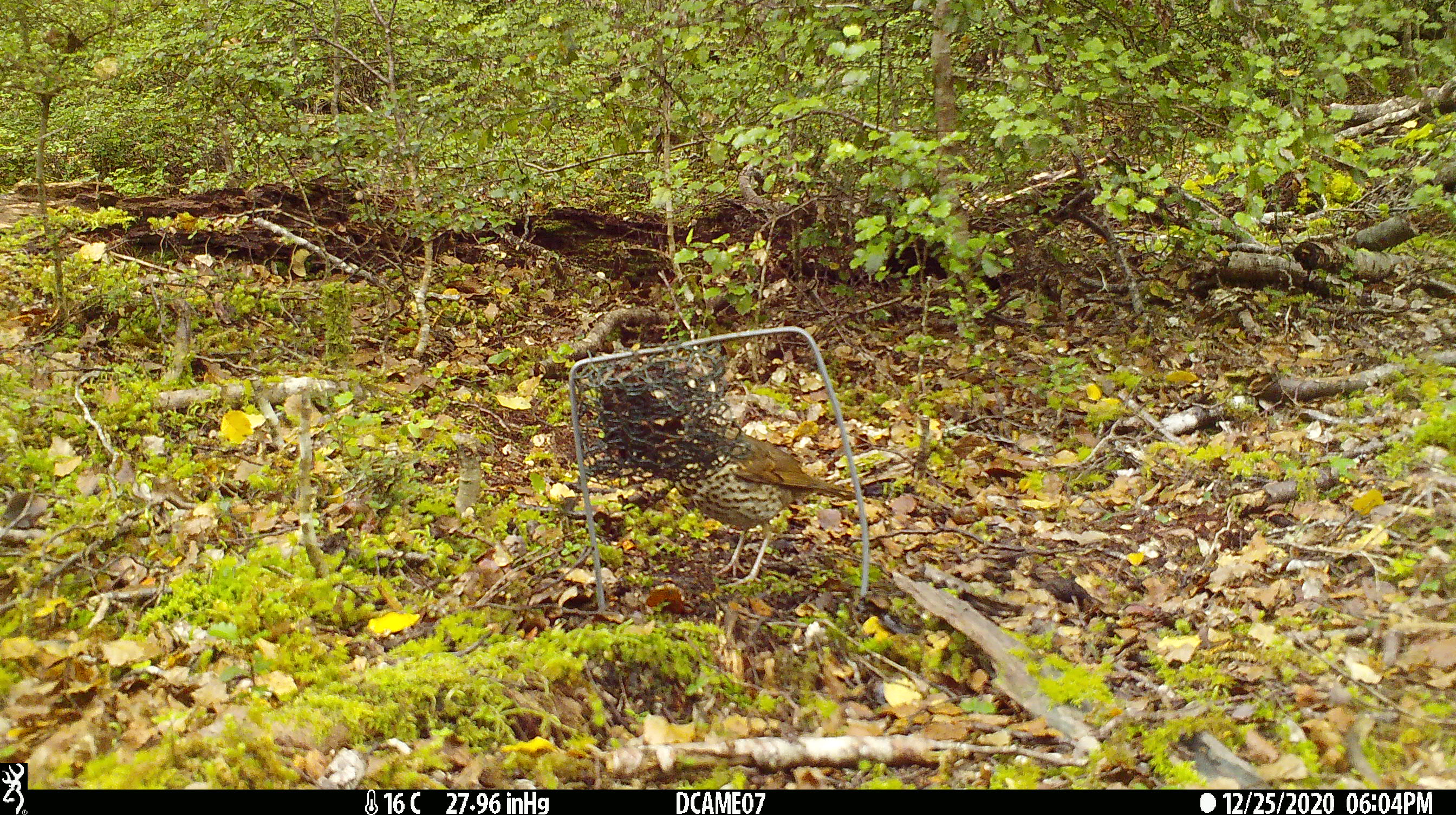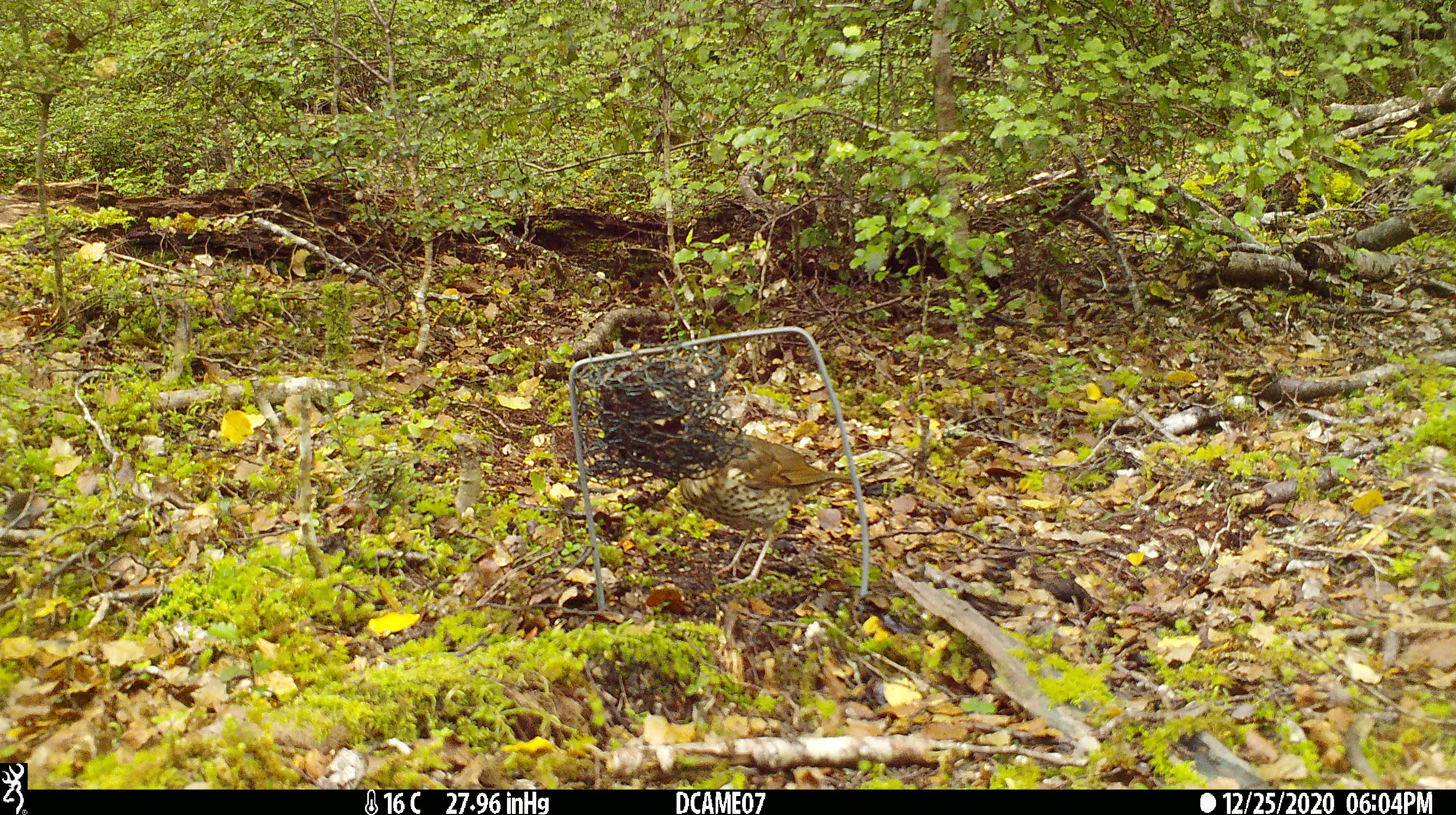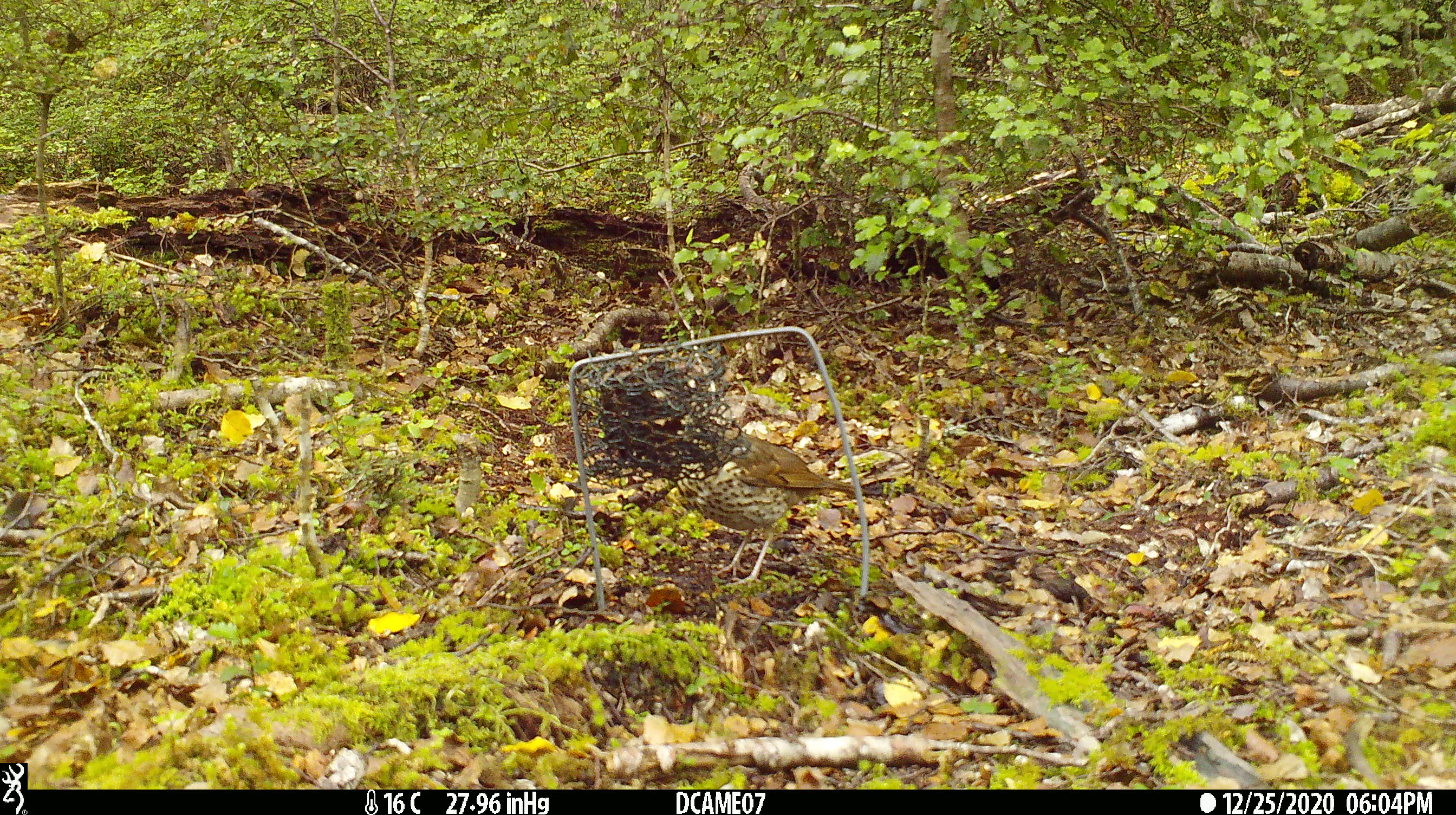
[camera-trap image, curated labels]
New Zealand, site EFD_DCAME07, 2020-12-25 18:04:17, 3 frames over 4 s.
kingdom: Animalia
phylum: Chordata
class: Aves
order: Passeriformes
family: Turdidae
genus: Turdus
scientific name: Turdus philomelos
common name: song thrush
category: thrush